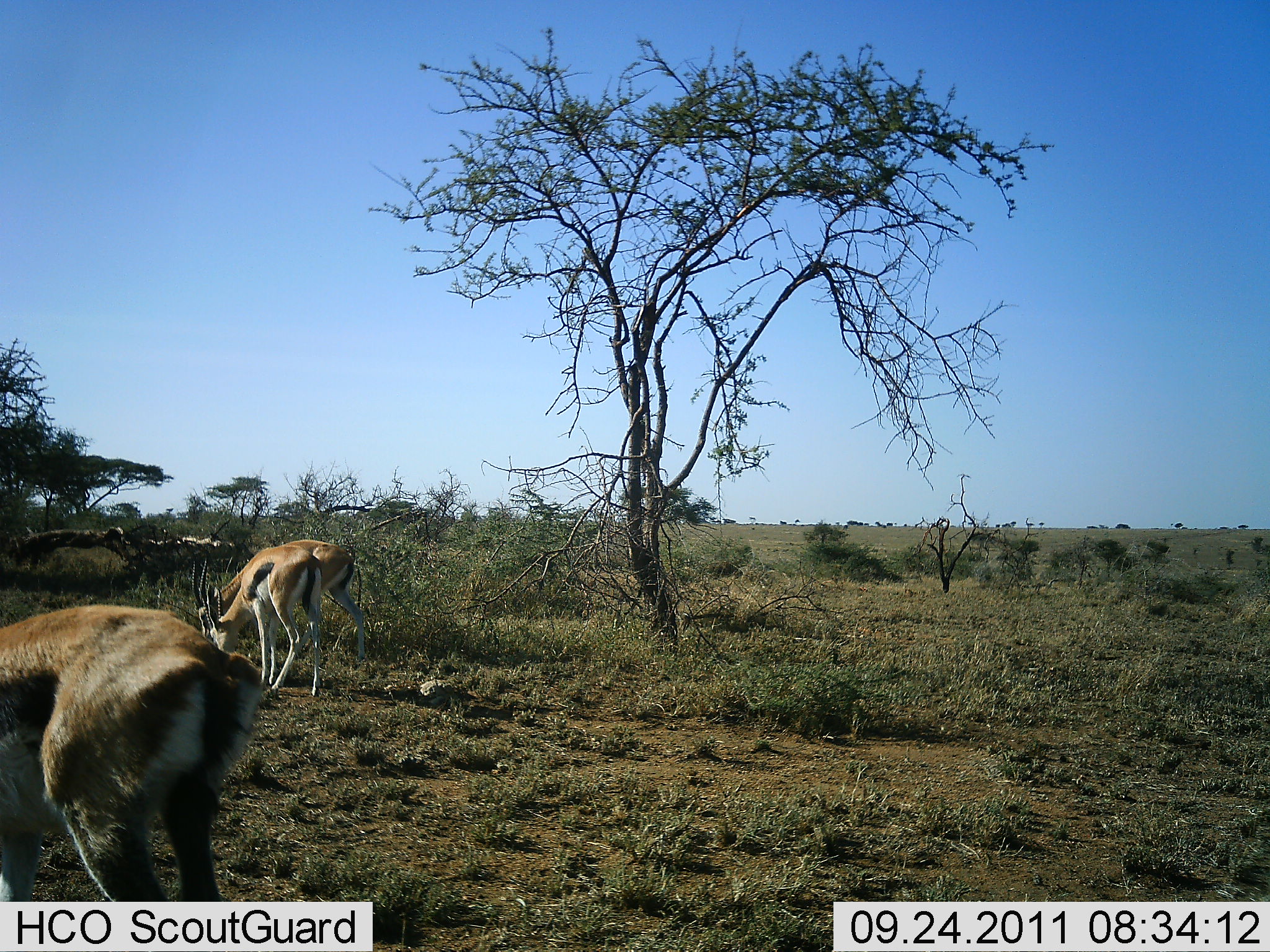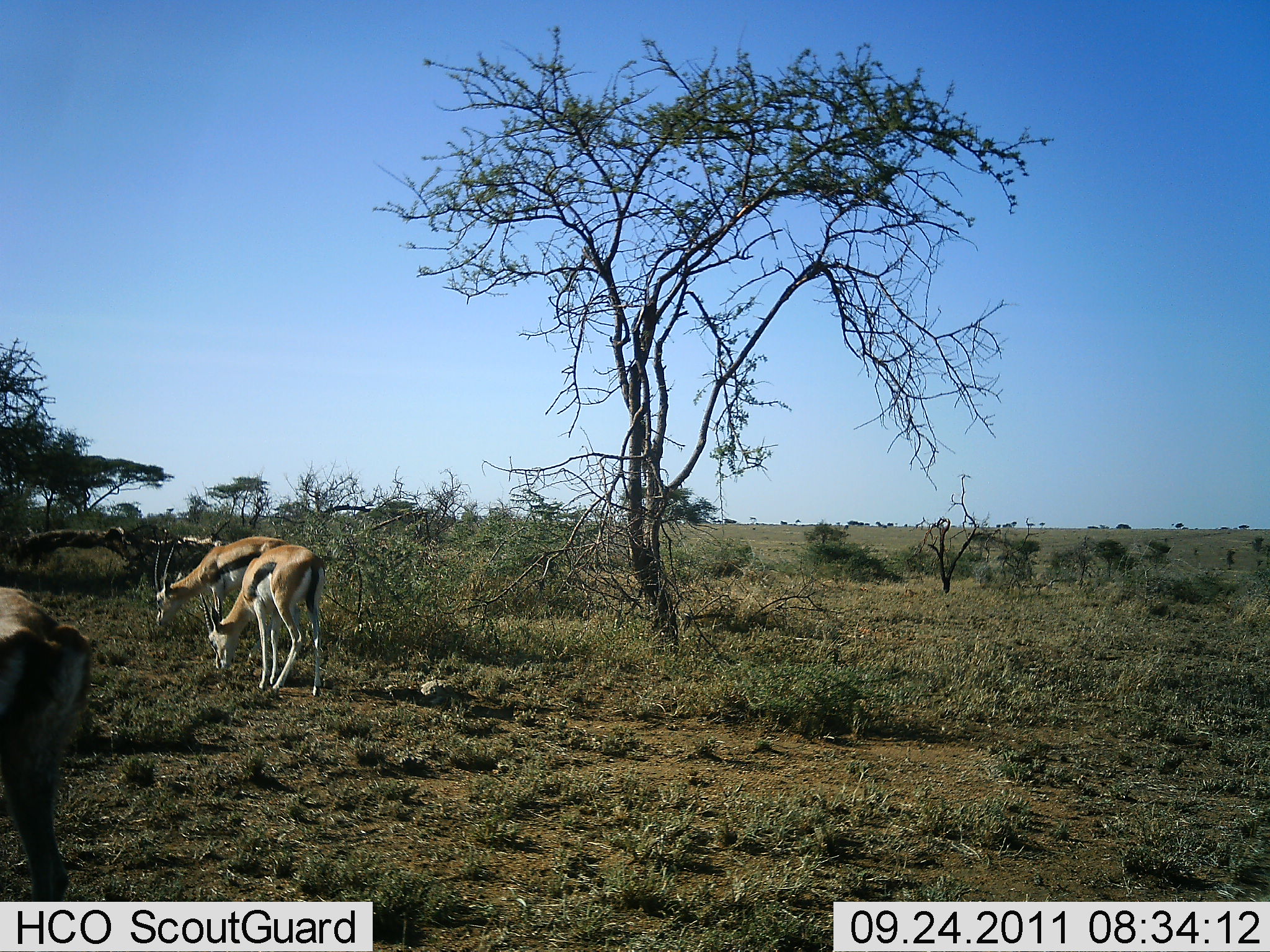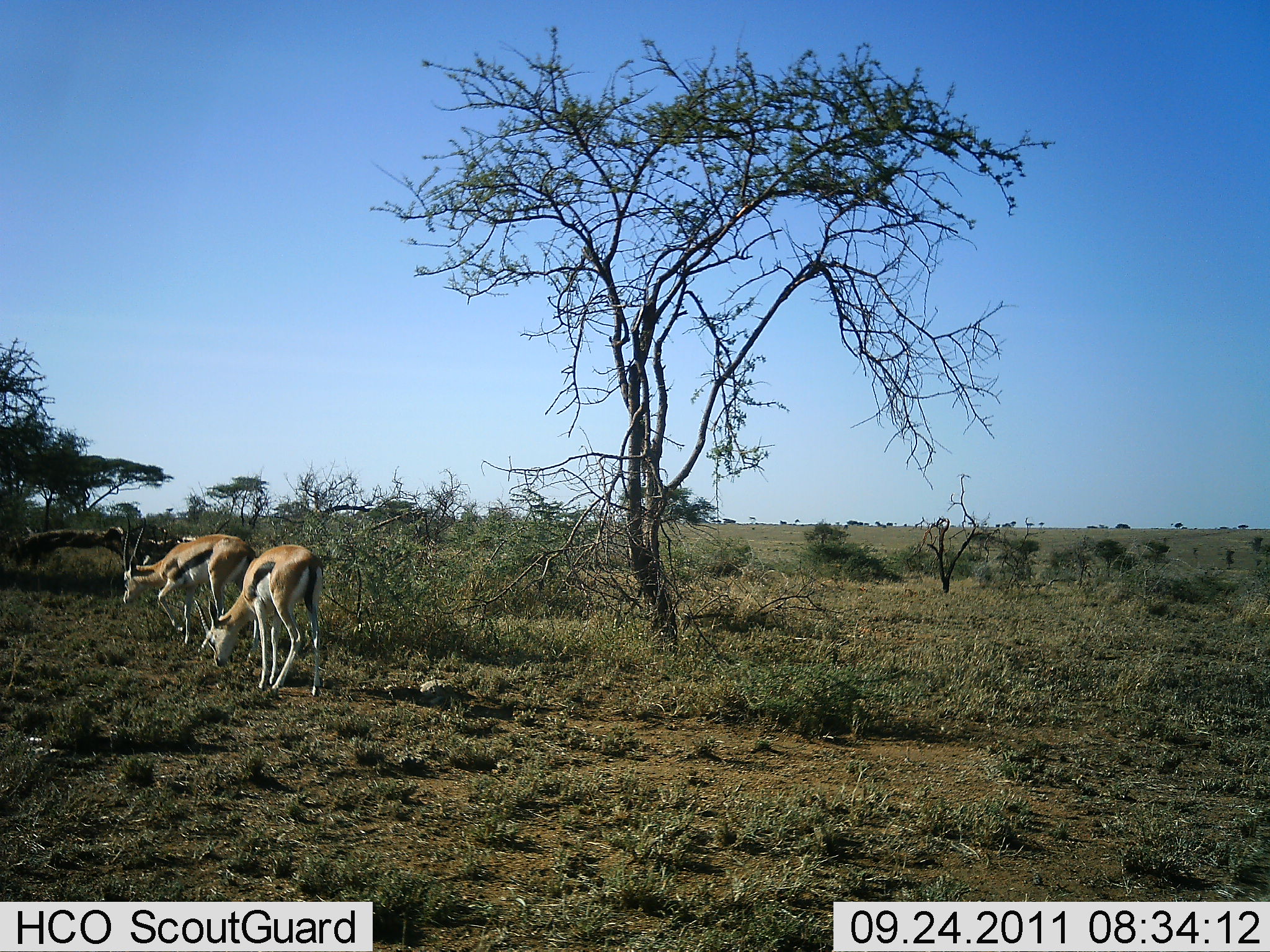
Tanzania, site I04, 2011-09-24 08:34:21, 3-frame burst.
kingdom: Animalia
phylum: Chordata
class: Mammalia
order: Artiodactyla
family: Bovidae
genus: Eudorcas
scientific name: Eudorcas thomsonii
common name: thomson's gazelle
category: gazellethomsons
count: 3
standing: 17%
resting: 0%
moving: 83%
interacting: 0%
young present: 0%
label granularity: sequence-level